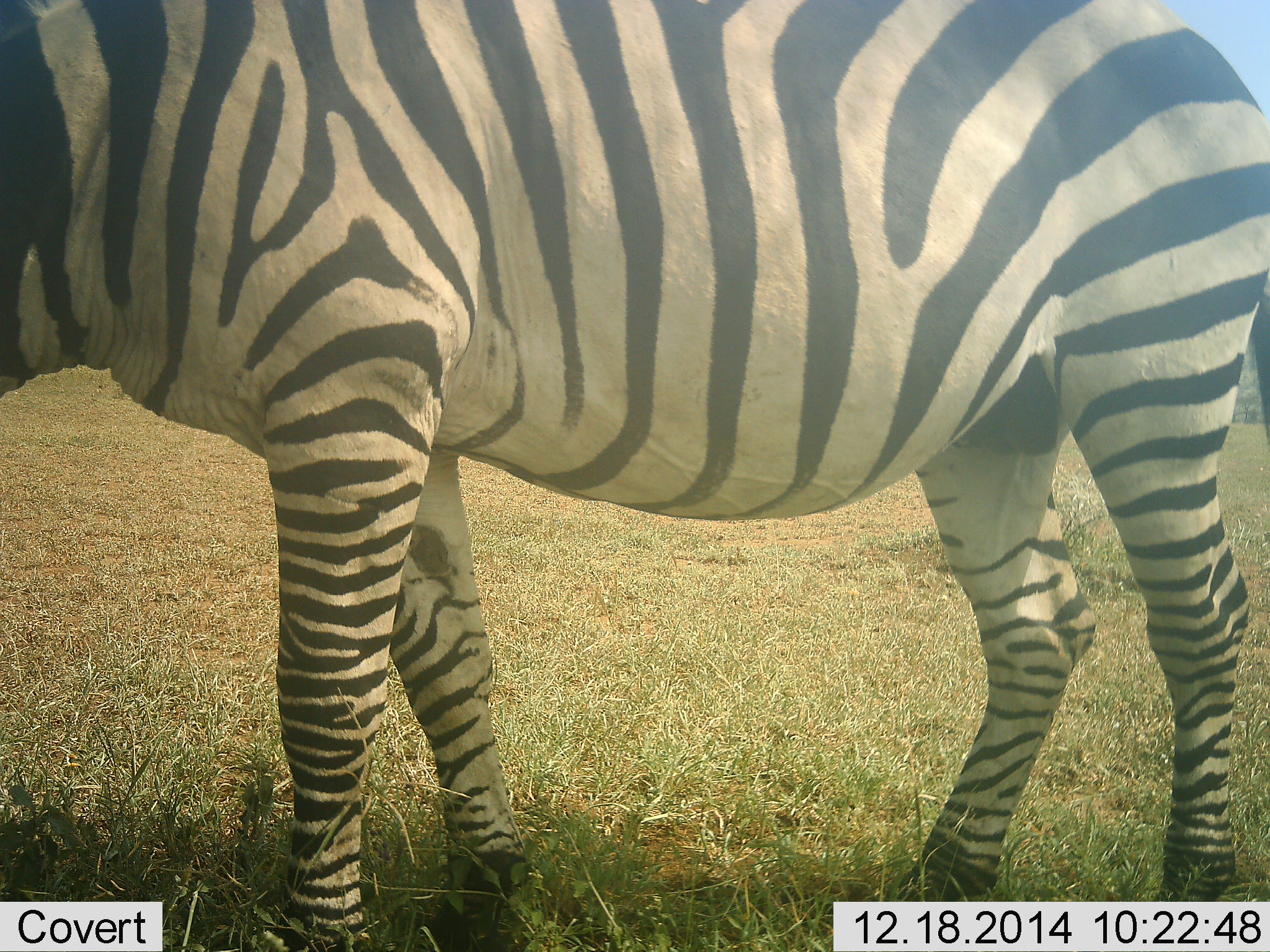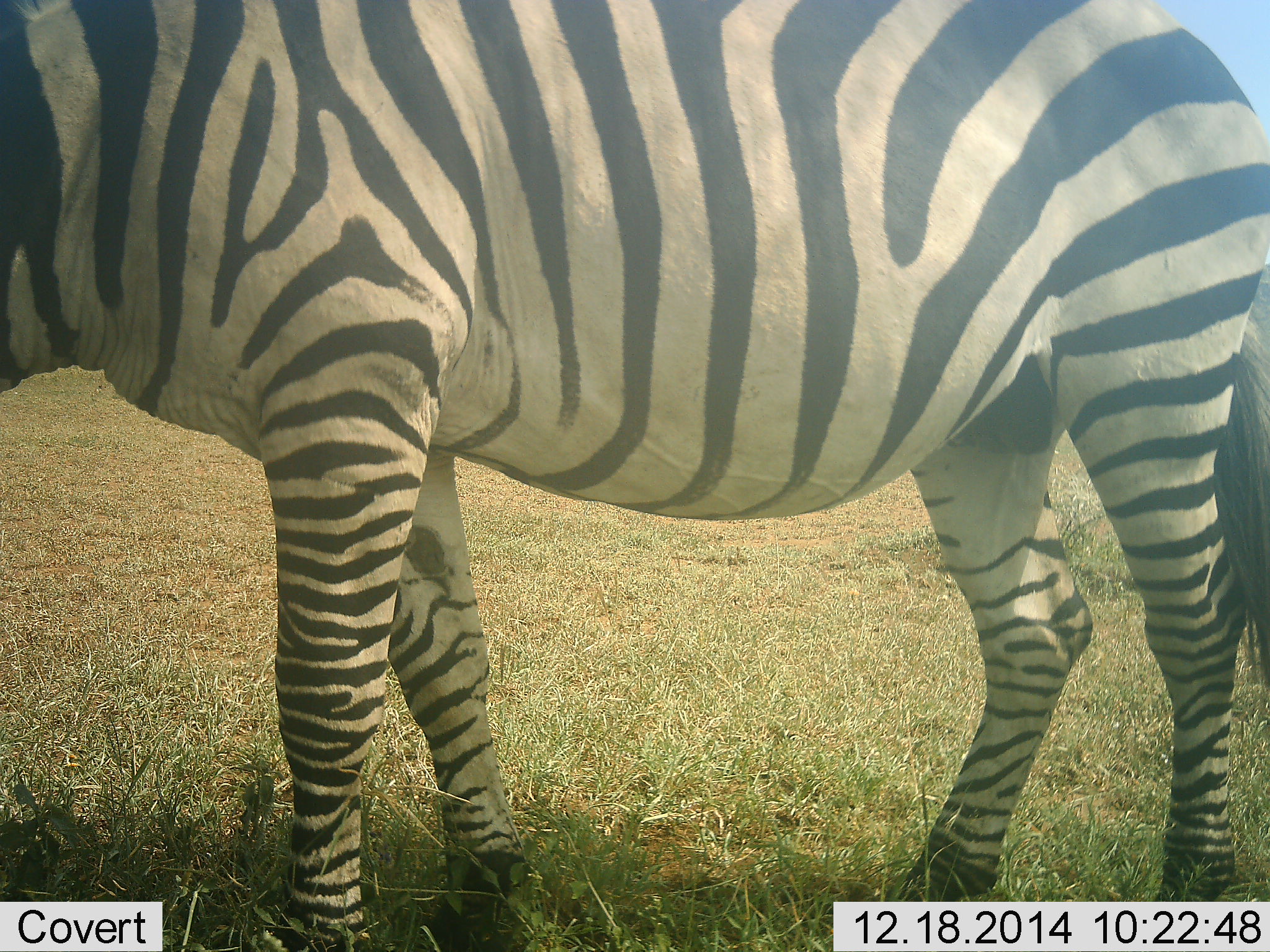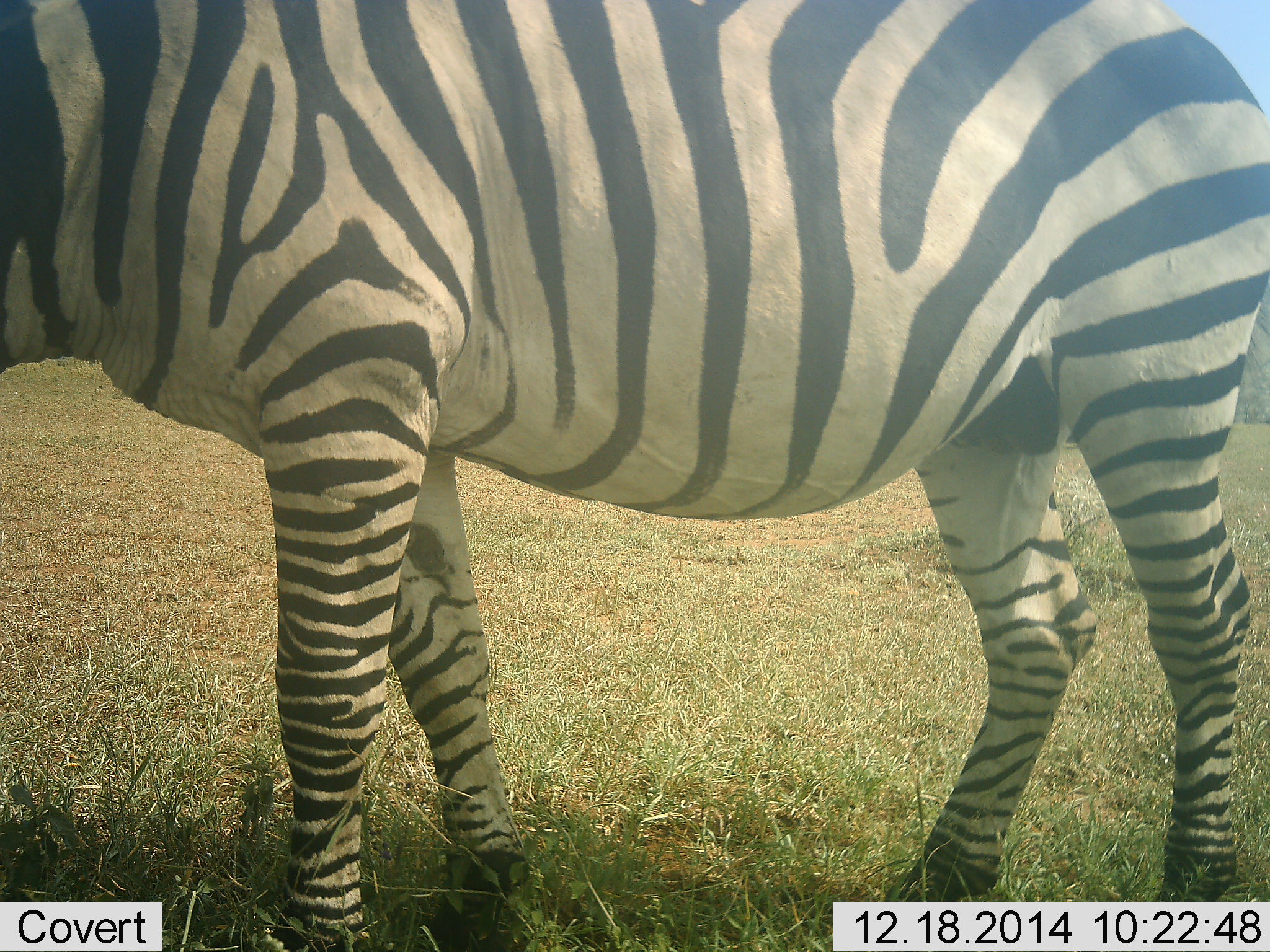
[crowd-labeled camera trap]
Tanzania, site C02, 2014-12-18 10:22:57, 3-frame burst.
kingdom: Animalia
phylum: Chordata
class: Mammalia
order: Perissodactyla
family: Equidae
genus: Equus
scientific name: Equus quagga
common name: plains zebra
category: zebra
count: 1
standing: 70%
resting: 0%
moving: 0%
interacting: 10%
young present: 0%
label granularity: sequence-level